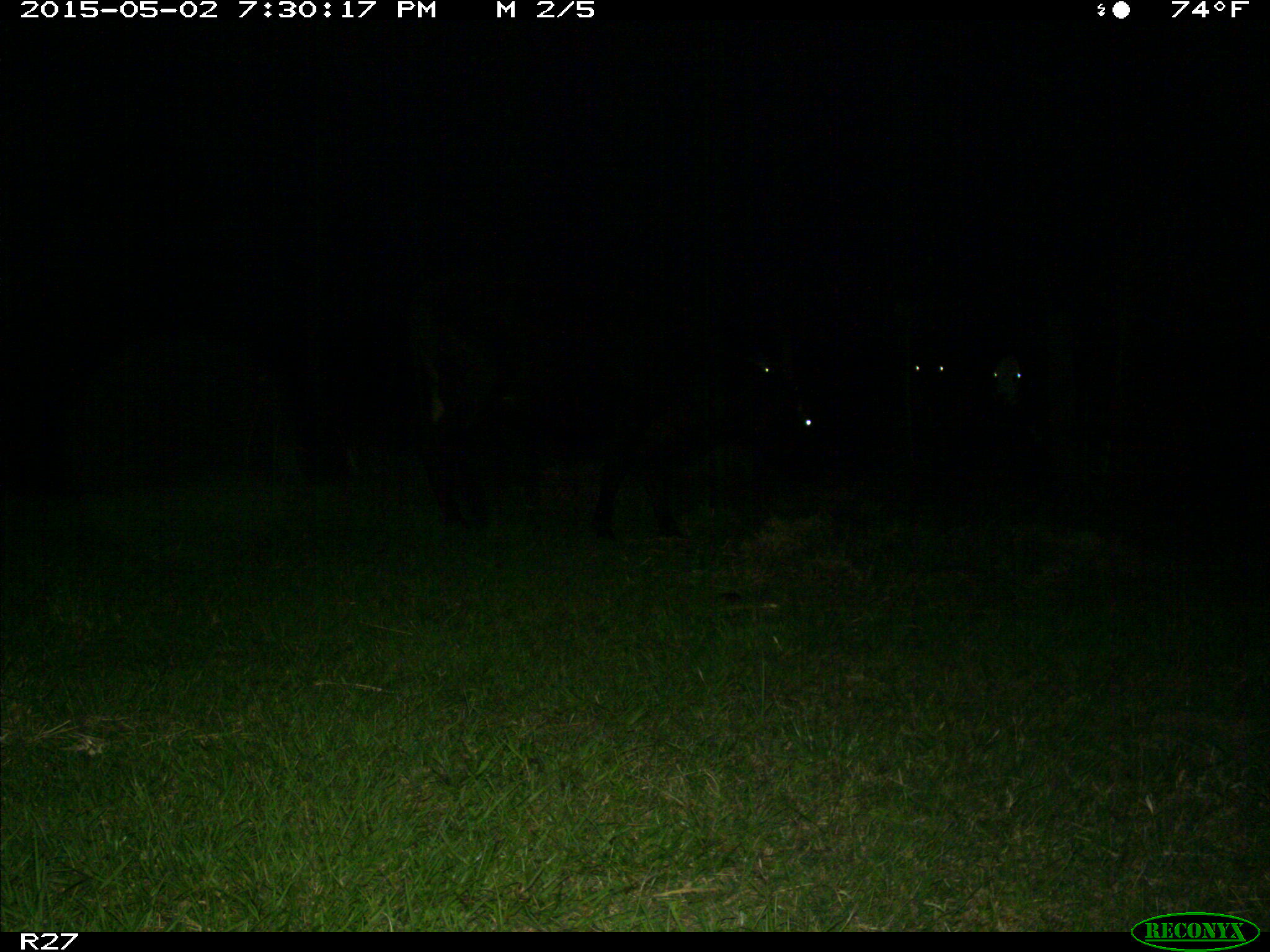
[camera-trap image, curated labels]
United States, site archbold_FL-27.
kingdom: Animalia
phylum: Chordata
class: Mammalia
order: Artiodactyla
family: Bovidae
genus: Bos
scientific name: Bos taurus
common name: domestic cow